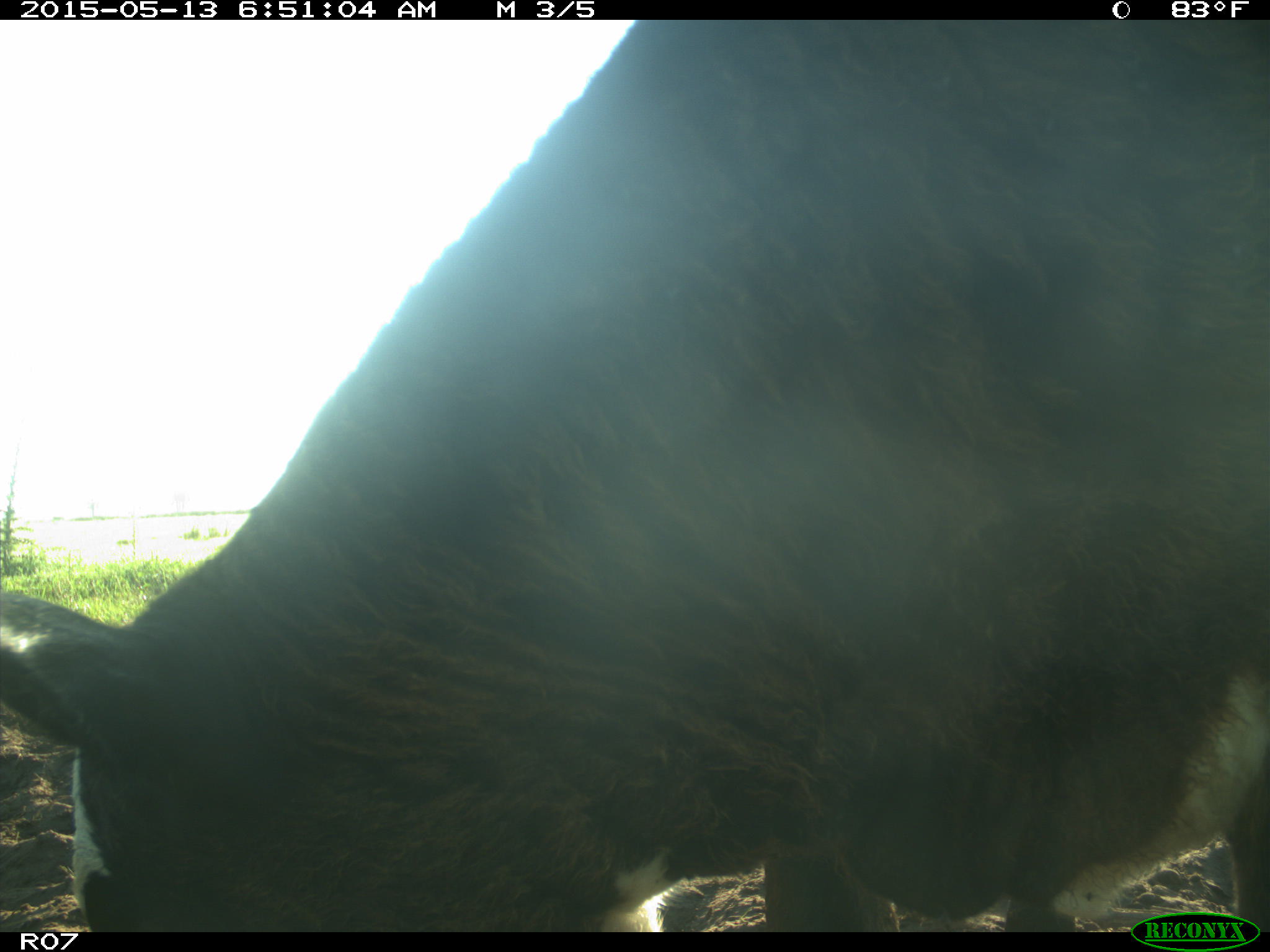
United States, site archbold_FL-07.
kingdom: Animalia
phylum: Chordata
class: Mammalia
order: Artiodactyla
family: Bovidae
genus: Bos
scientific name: Bos taurus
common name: domestic cow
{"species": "Bos taurus (domestic cow)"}